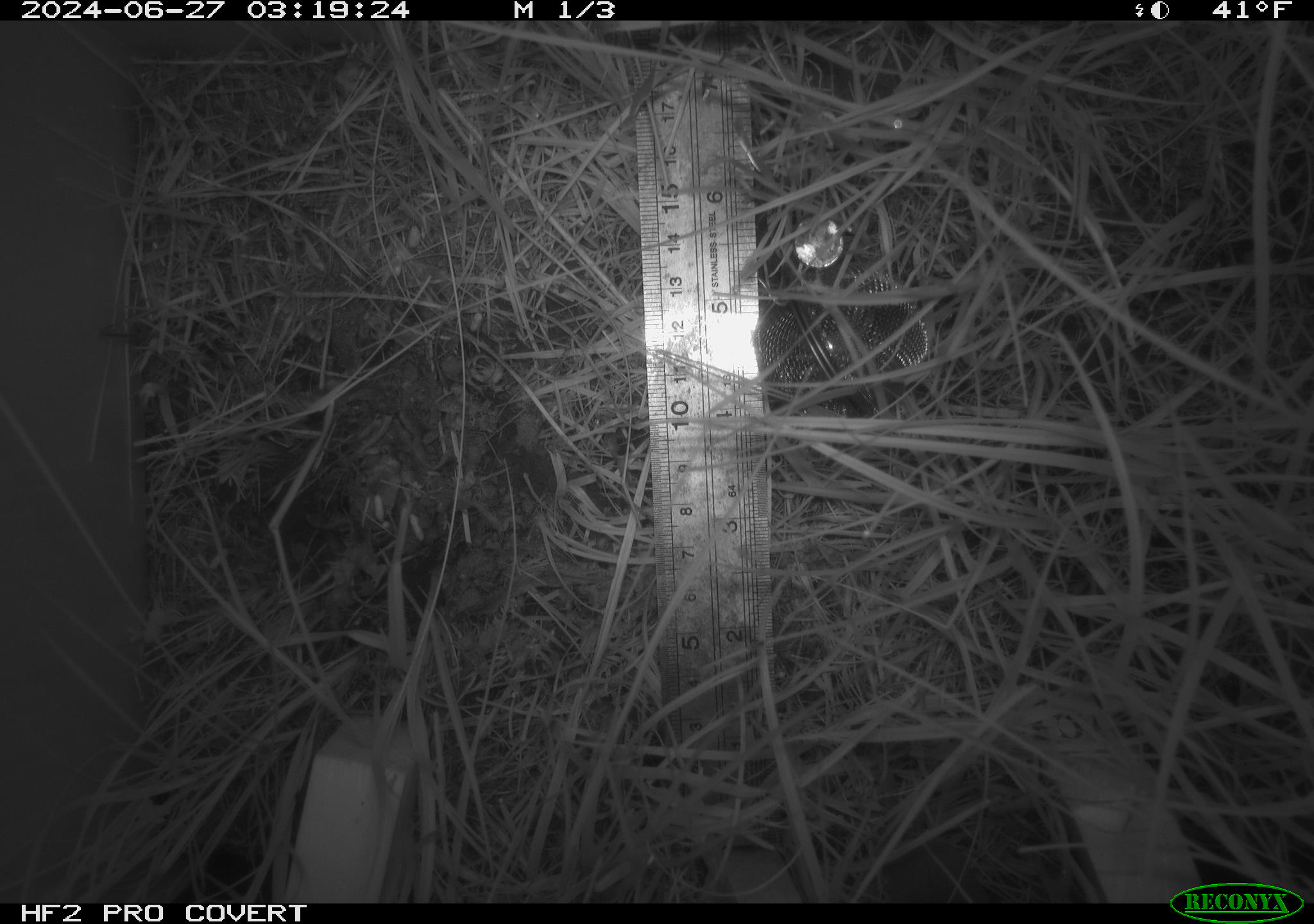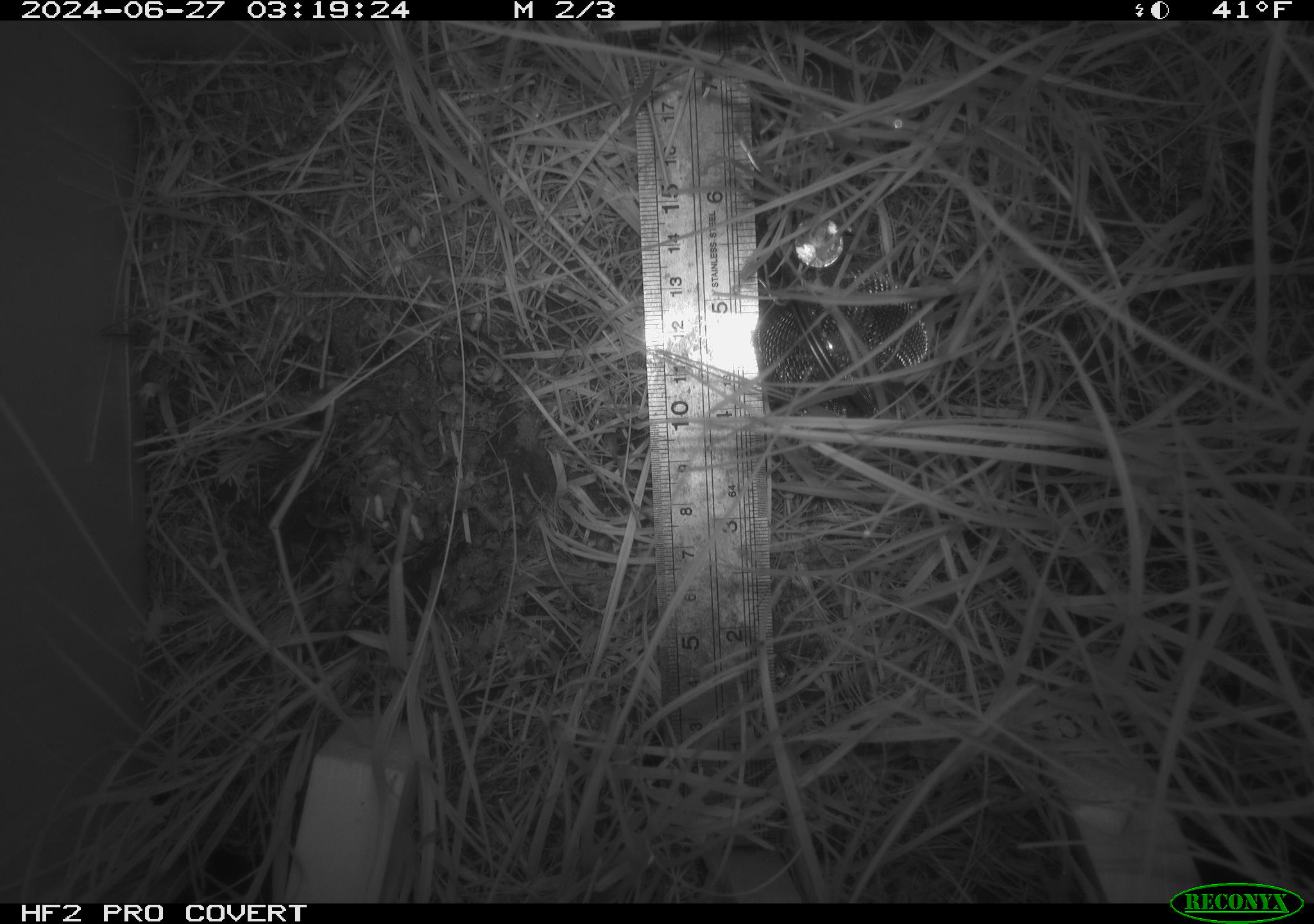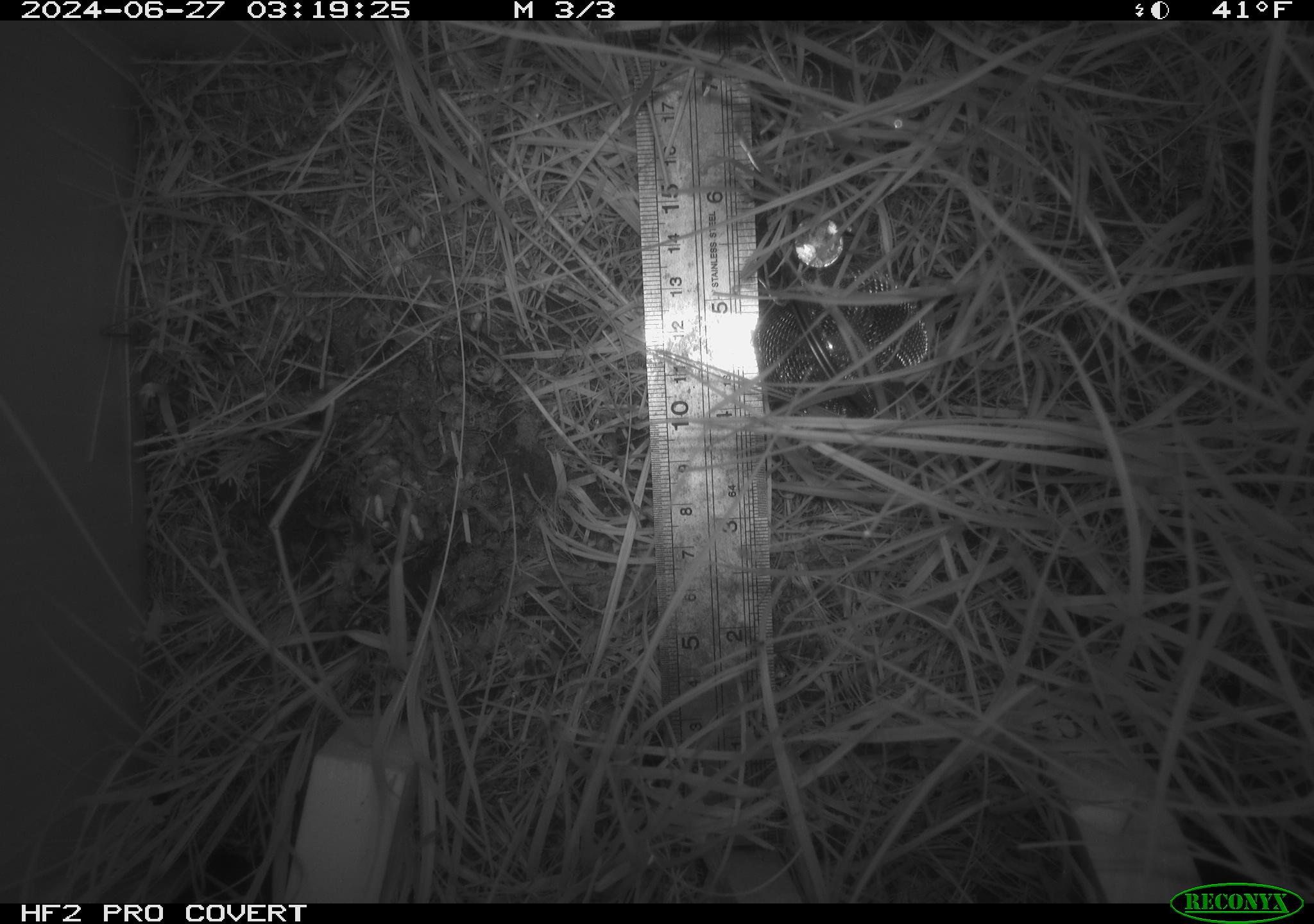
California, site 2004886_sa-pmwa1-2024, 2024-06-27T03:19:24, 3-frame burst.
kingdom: Animalia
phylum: Chordata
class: Mammalia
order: Eulipotyphla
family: Soricidae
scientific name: Soricidae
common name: shrews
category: soricidae family